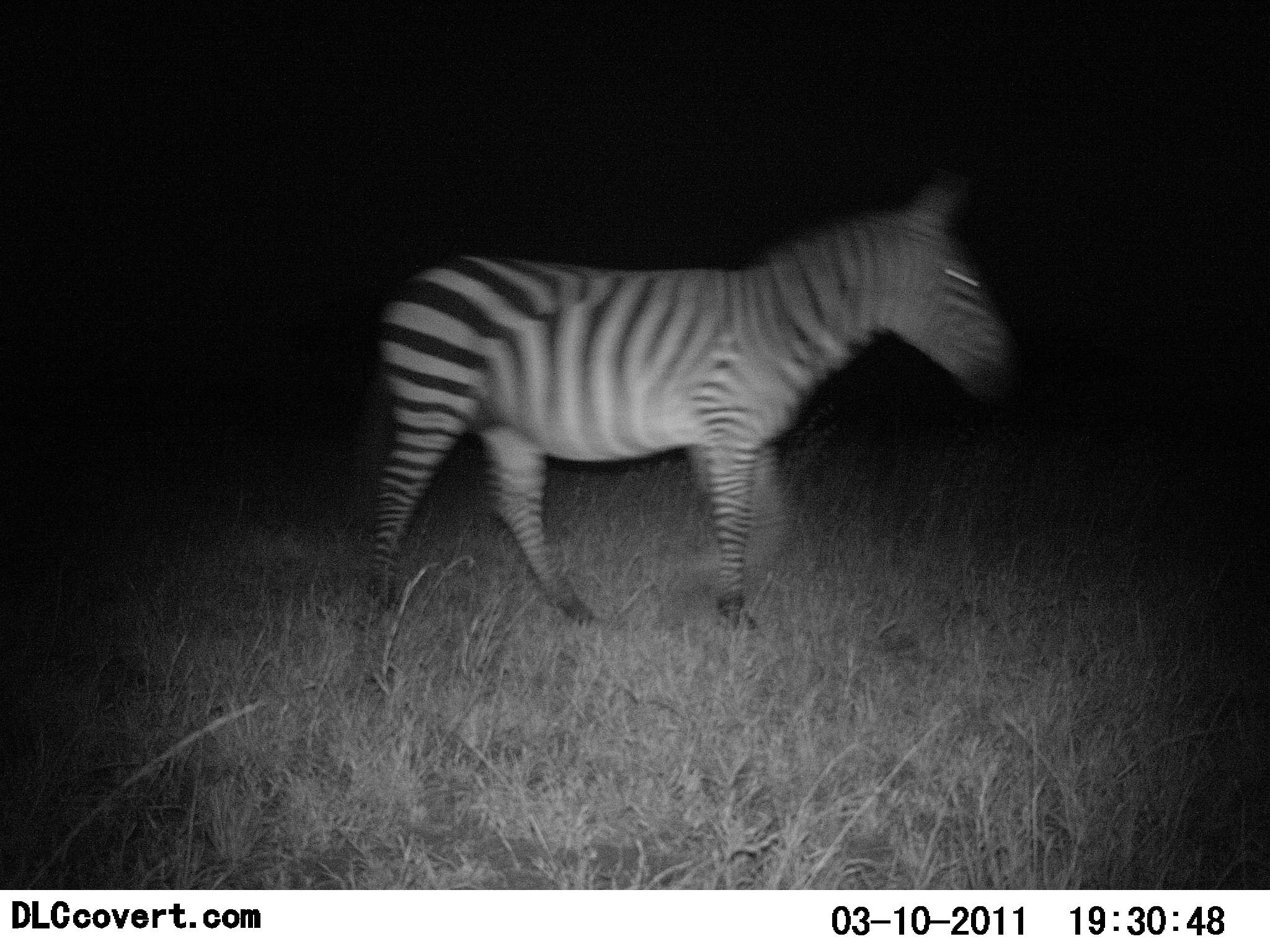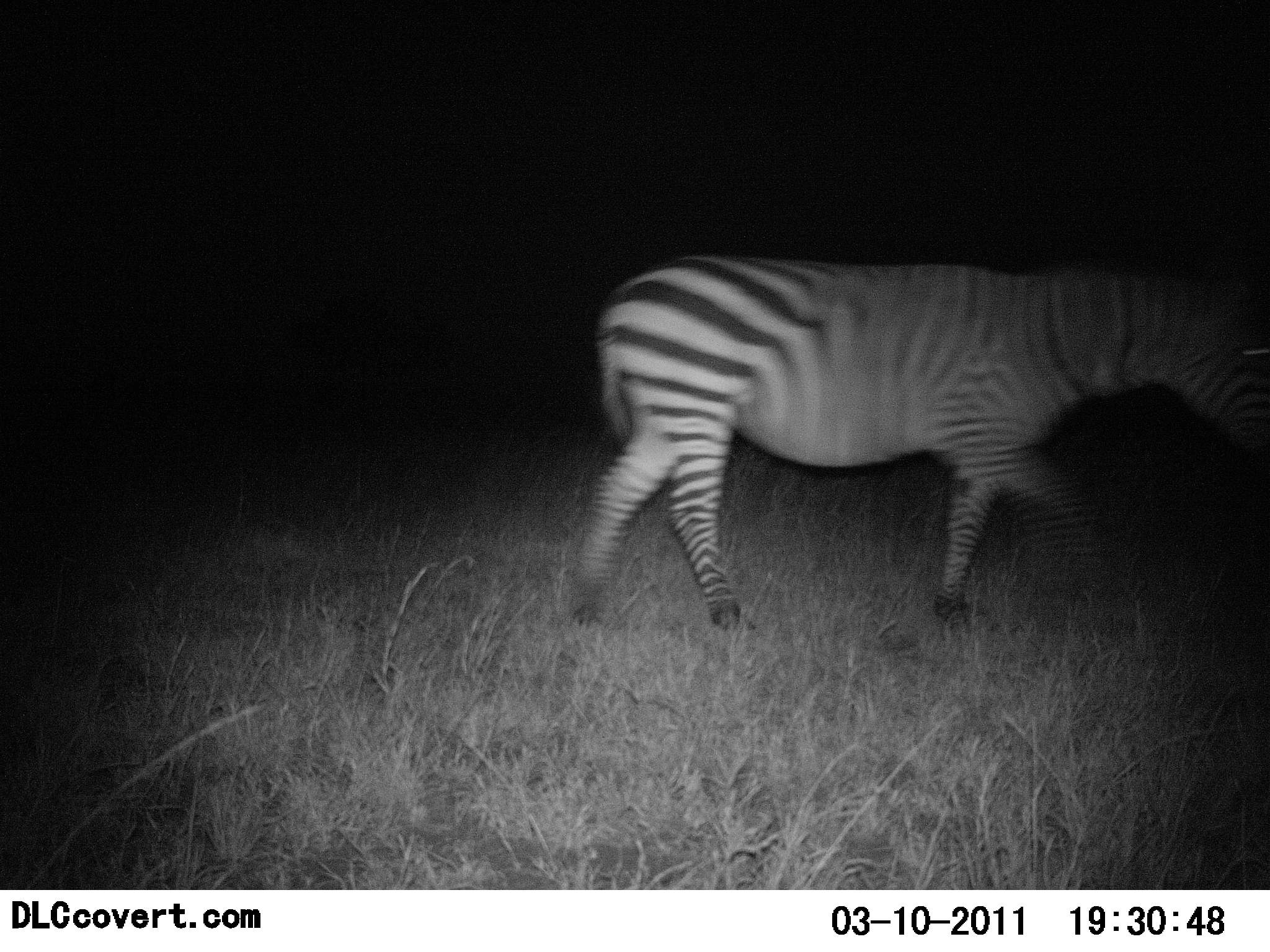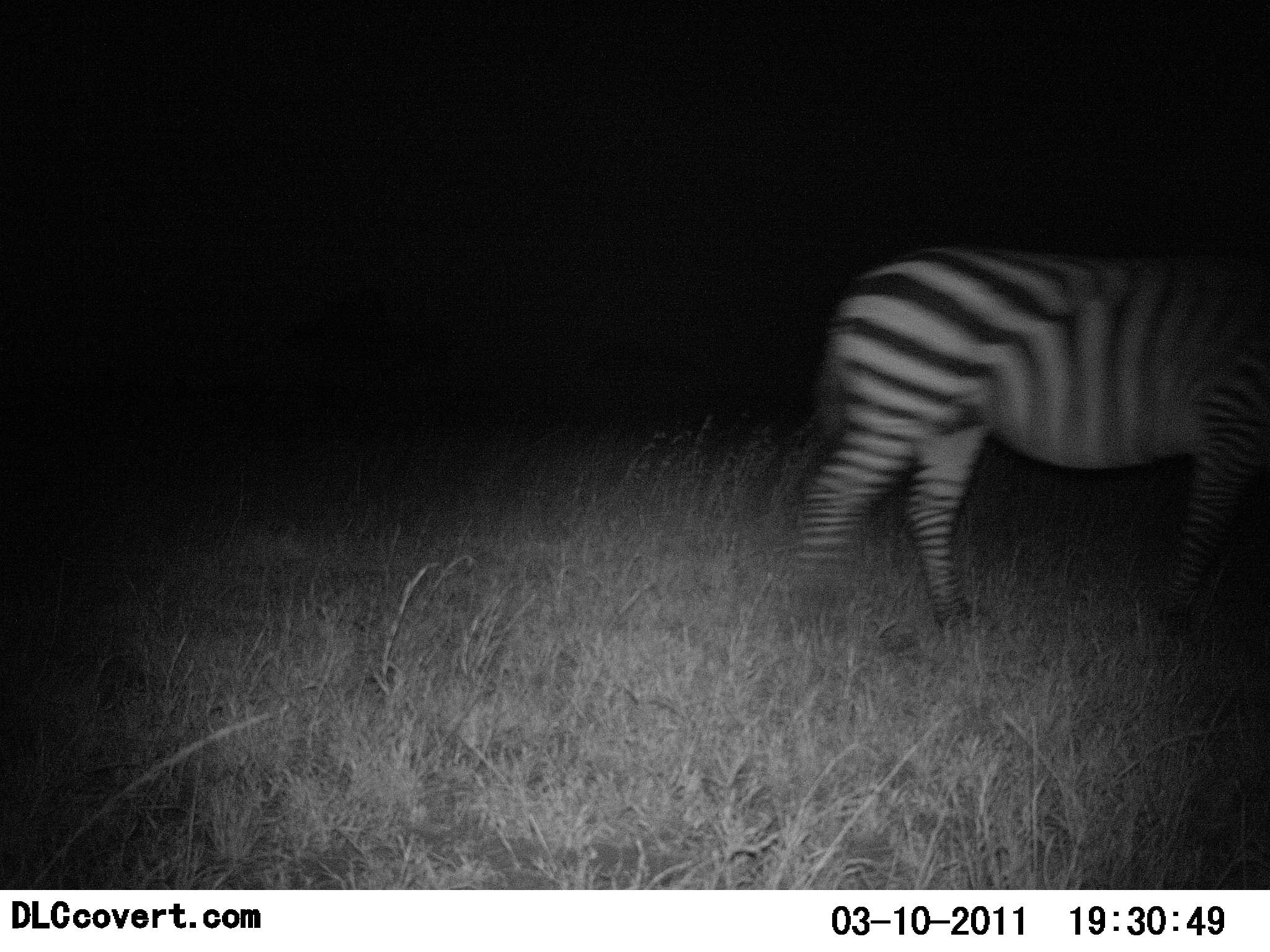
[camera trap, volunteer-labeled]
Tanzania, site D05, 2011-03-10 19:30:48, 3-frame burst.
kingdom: Animalia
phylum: Chordata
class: Mammalia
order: Perissodactyla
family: Equidae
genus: Equus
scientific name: Equus quagga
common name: plains zebra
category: zebra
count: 1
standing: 0%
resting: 0%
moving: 100%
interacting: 0%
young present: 0%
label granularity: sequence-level